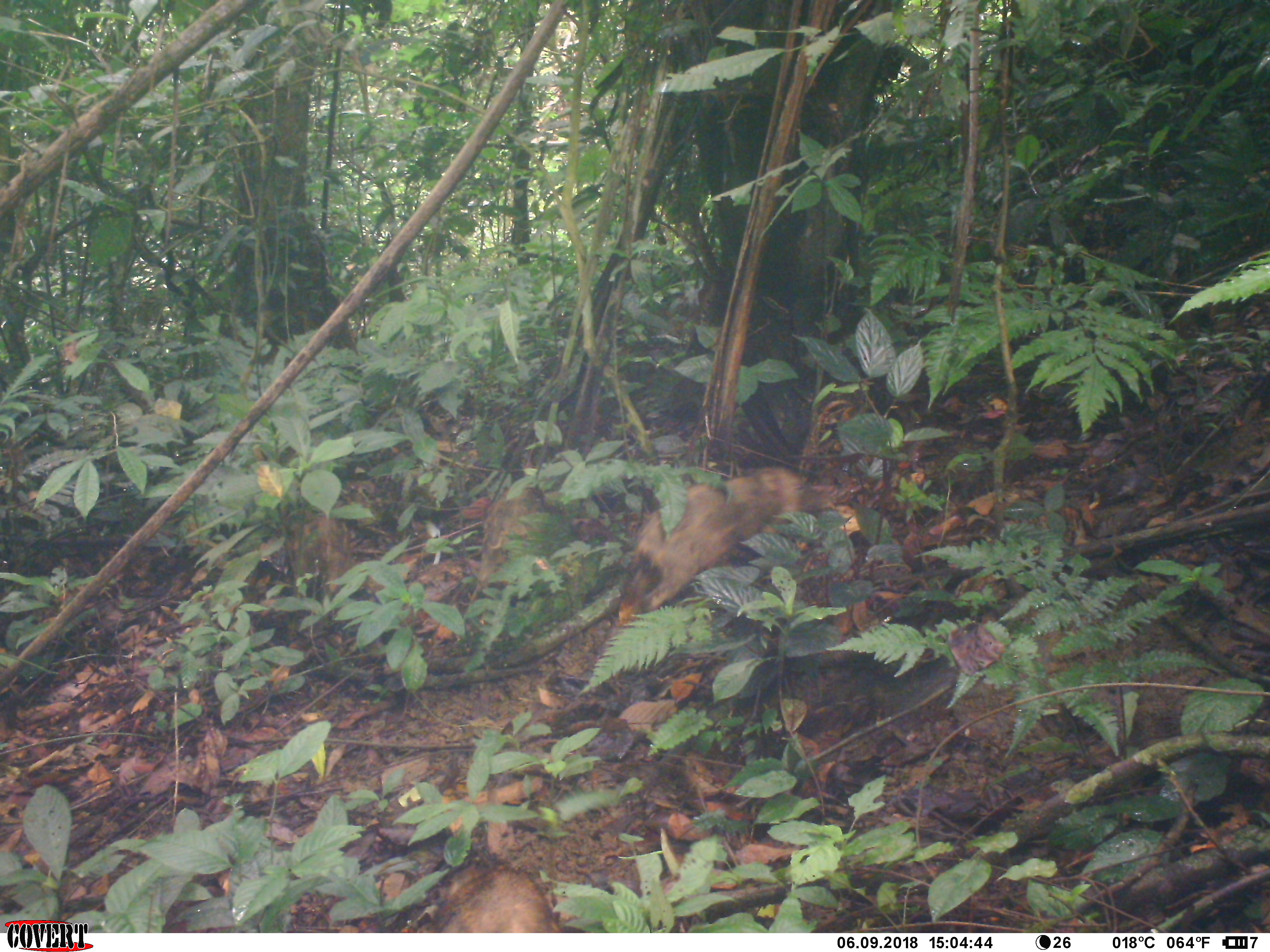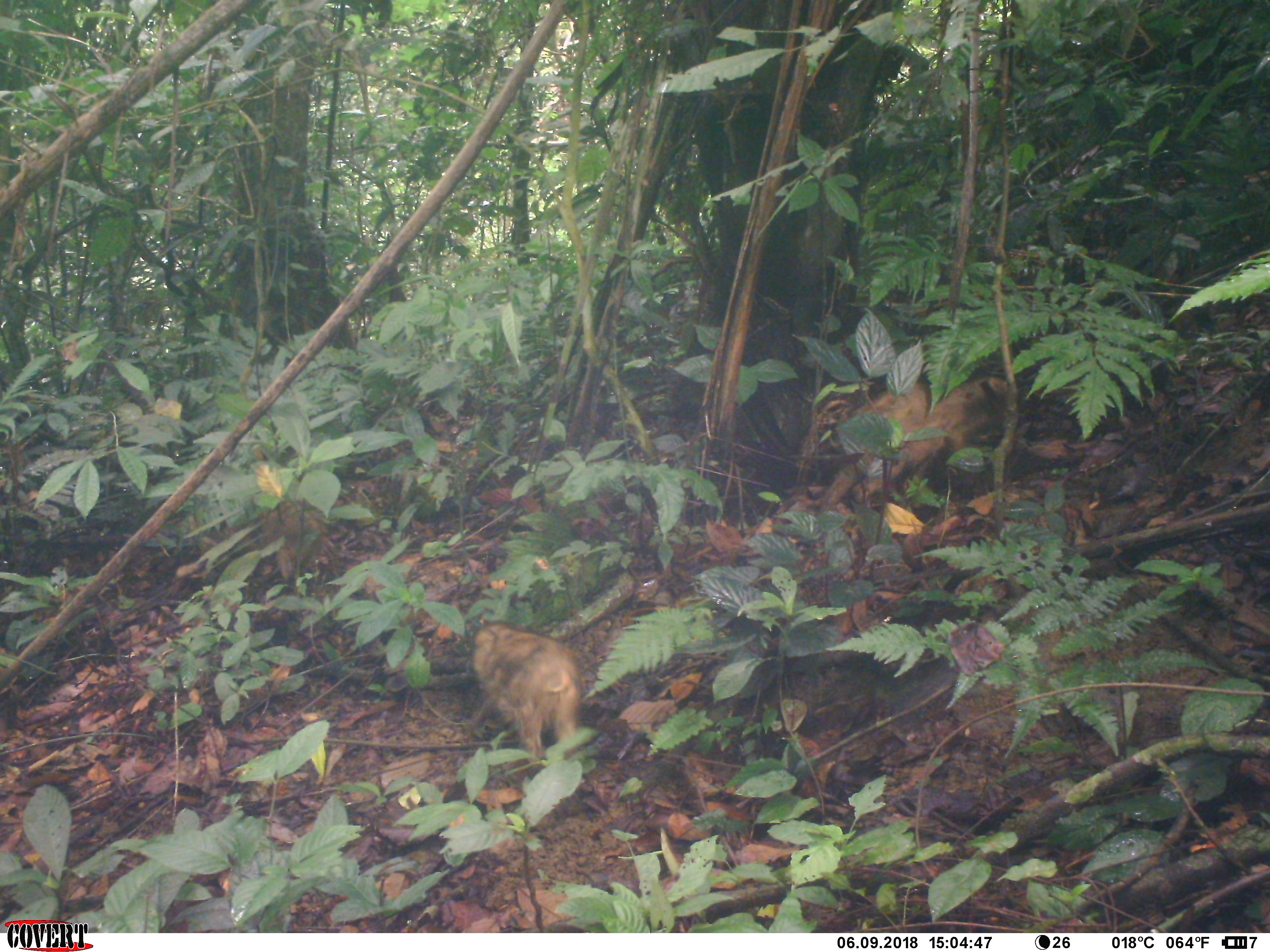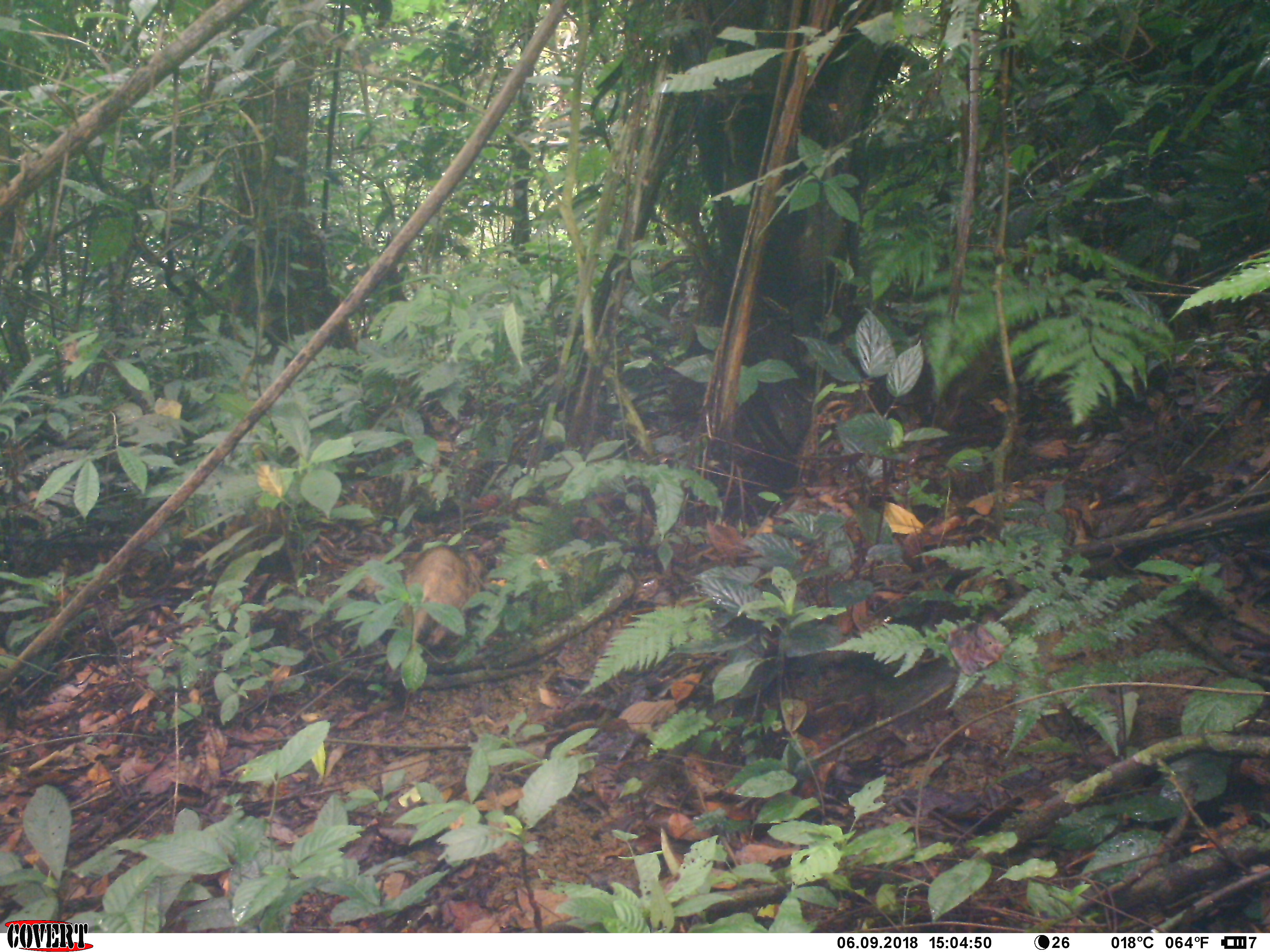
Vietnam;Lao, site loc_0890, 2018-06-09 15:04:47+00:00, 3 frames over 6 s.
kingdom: Animalia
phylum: Chordata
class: Mammalia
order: Artiodactyla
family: Suidae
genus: Sus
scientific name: Sus scrofa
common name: eurasian wild pig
Eurasian wild pig (Sus scrofa). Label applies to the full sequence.